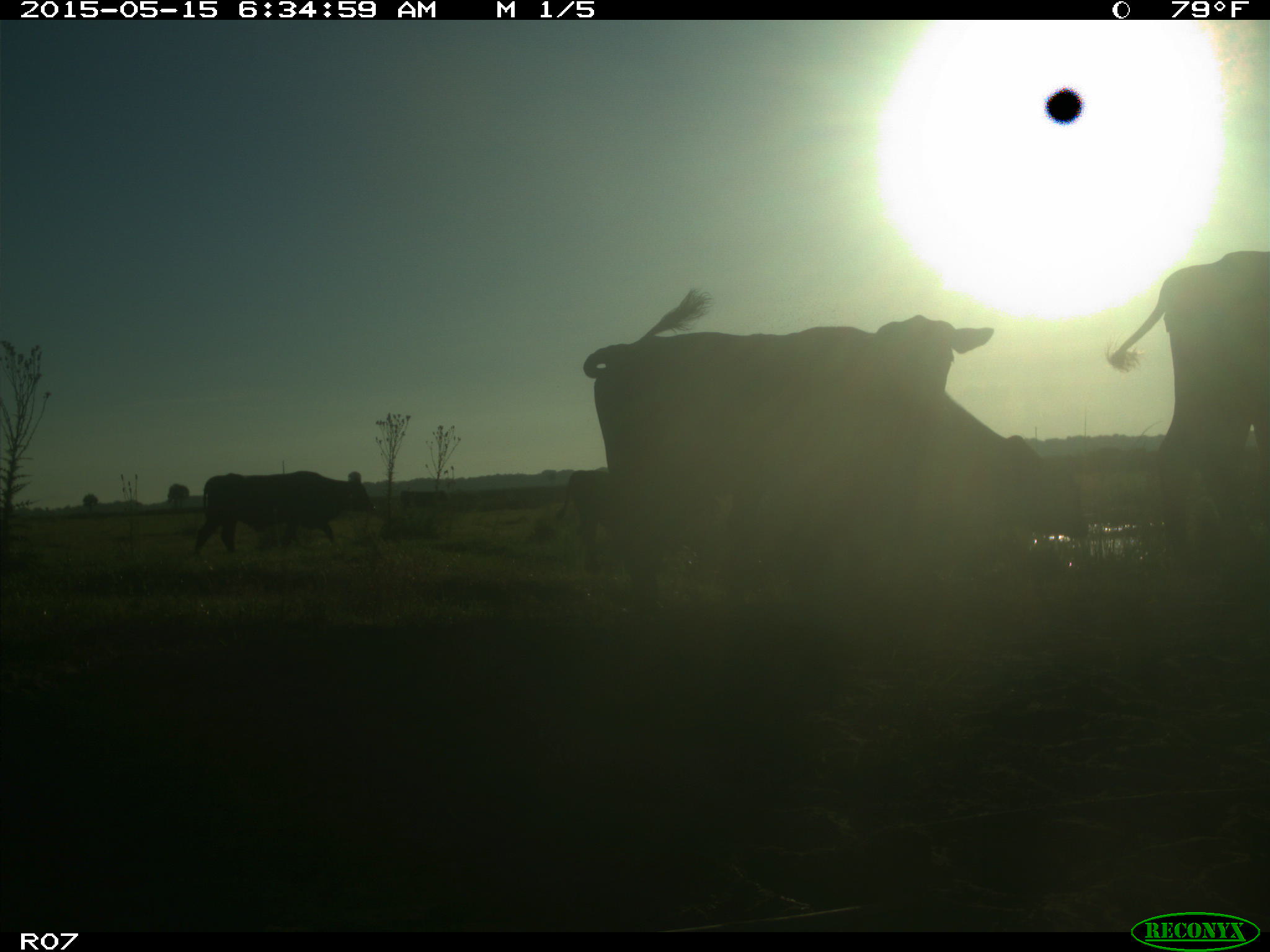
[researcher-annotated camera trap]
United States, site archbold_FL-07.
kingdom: Animalia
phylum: Chordata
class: Mammalia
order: Artiodactyla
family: Bovidae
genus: Bos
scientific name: Bos taurus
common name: domestic cow